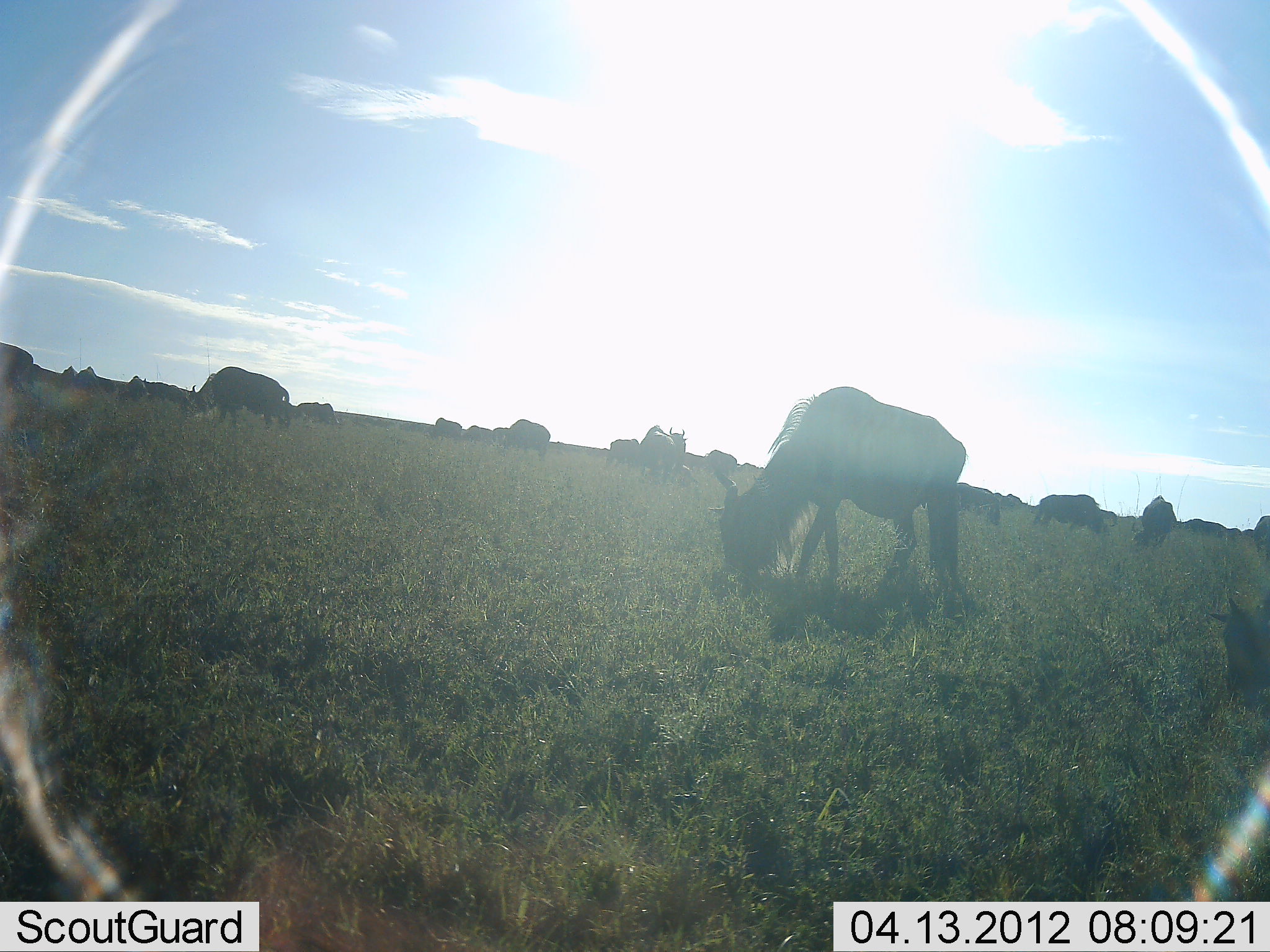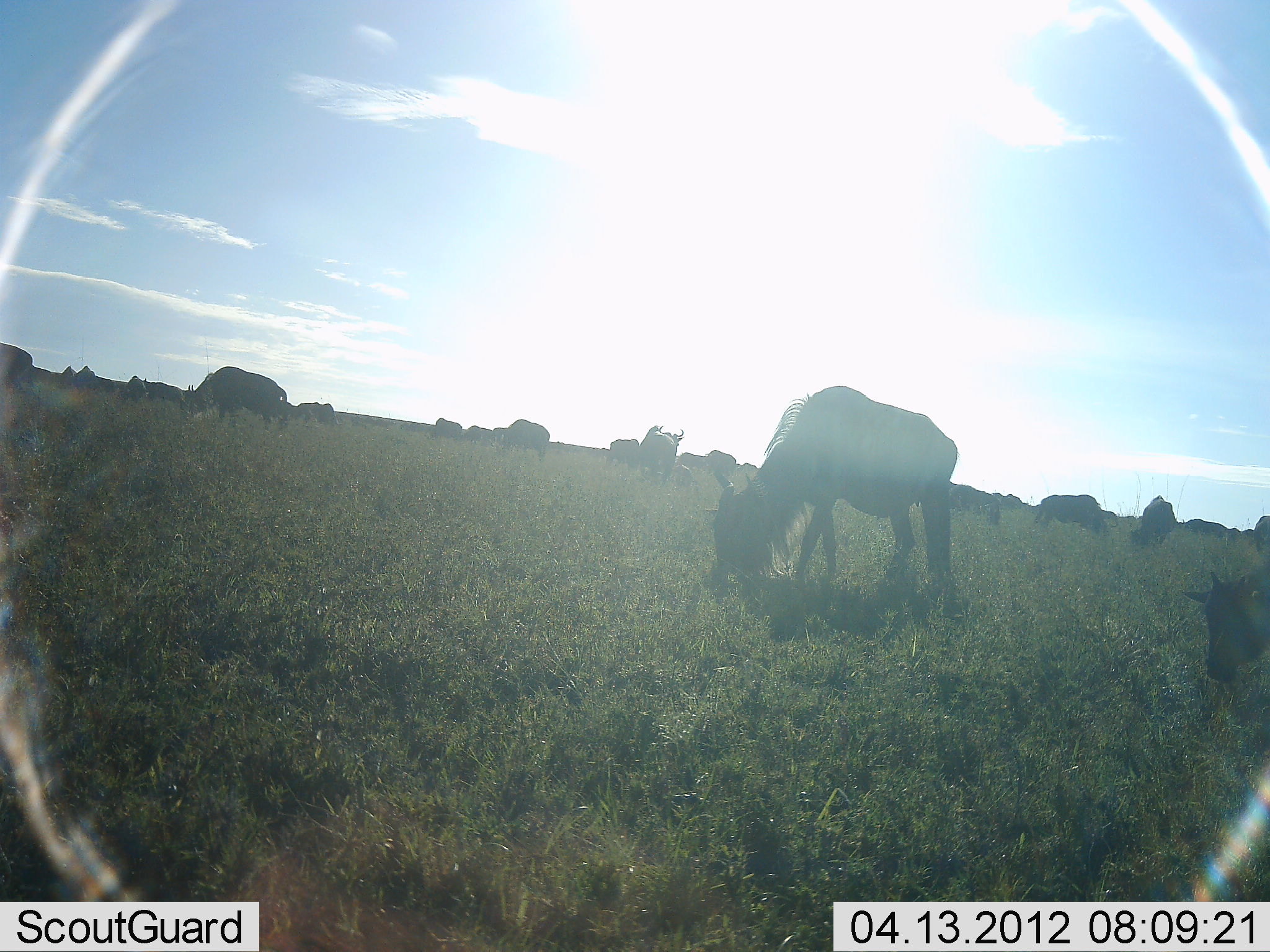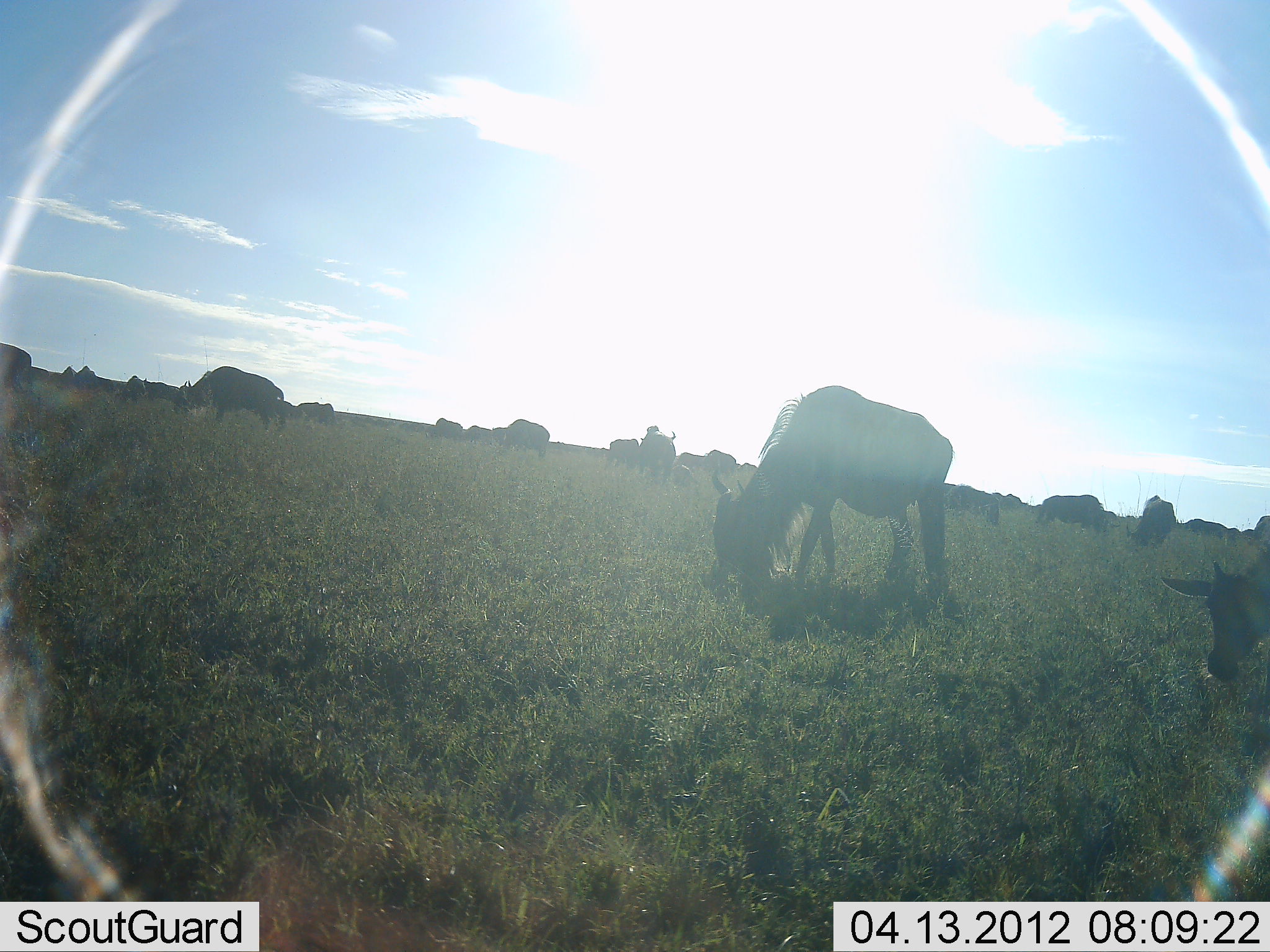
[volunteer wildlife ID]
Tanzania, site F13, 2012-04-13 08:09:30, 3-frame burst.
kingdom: Animalia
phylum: Chordata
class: Mammalia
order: Artiodactyla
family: Bovidae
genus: Connochaetes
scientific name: Connochaetes taurinus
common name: blue wildebeest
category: wildebeest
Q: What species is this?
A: Wildebeest (blue wildebeest) (Connochaetes taurinus).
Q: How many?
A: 11-50.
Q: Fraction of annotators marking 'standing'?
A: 41%.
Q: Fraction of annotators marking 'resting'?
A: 4%.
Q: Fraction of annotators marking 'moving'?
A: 22%.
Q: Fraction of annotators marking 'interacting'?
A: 4%.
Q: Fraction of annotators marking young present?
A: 30%.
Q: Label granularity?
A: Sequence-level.